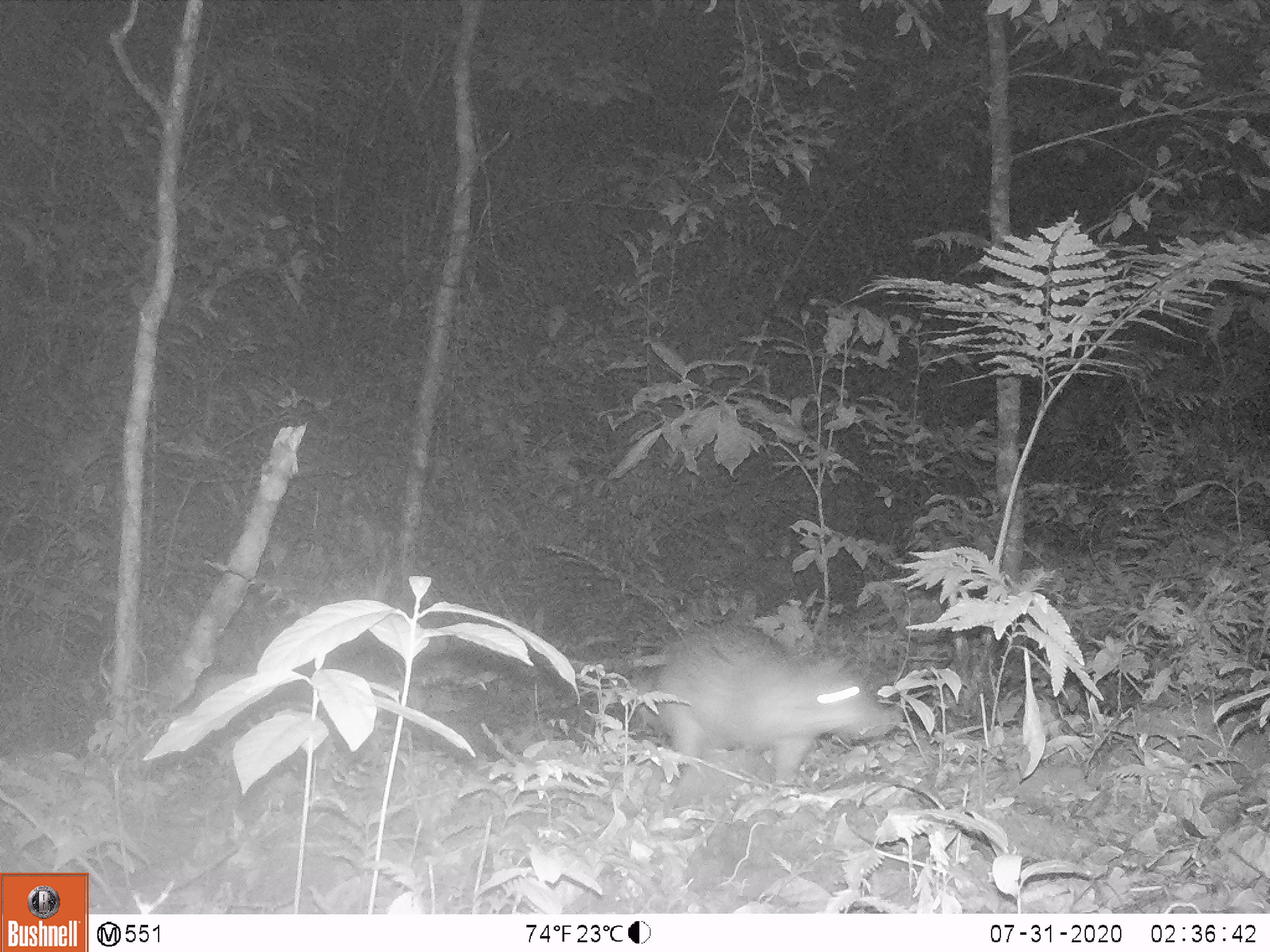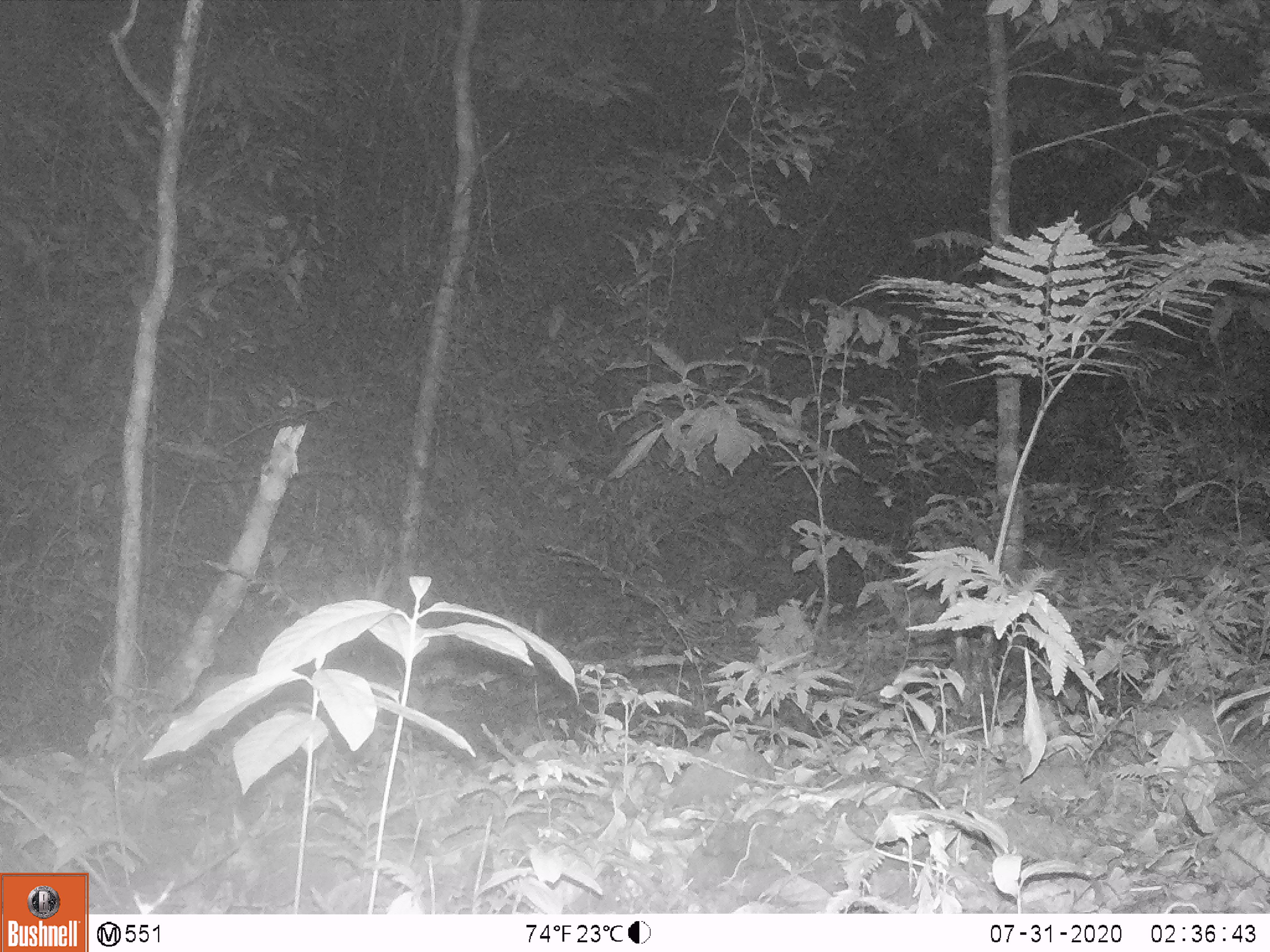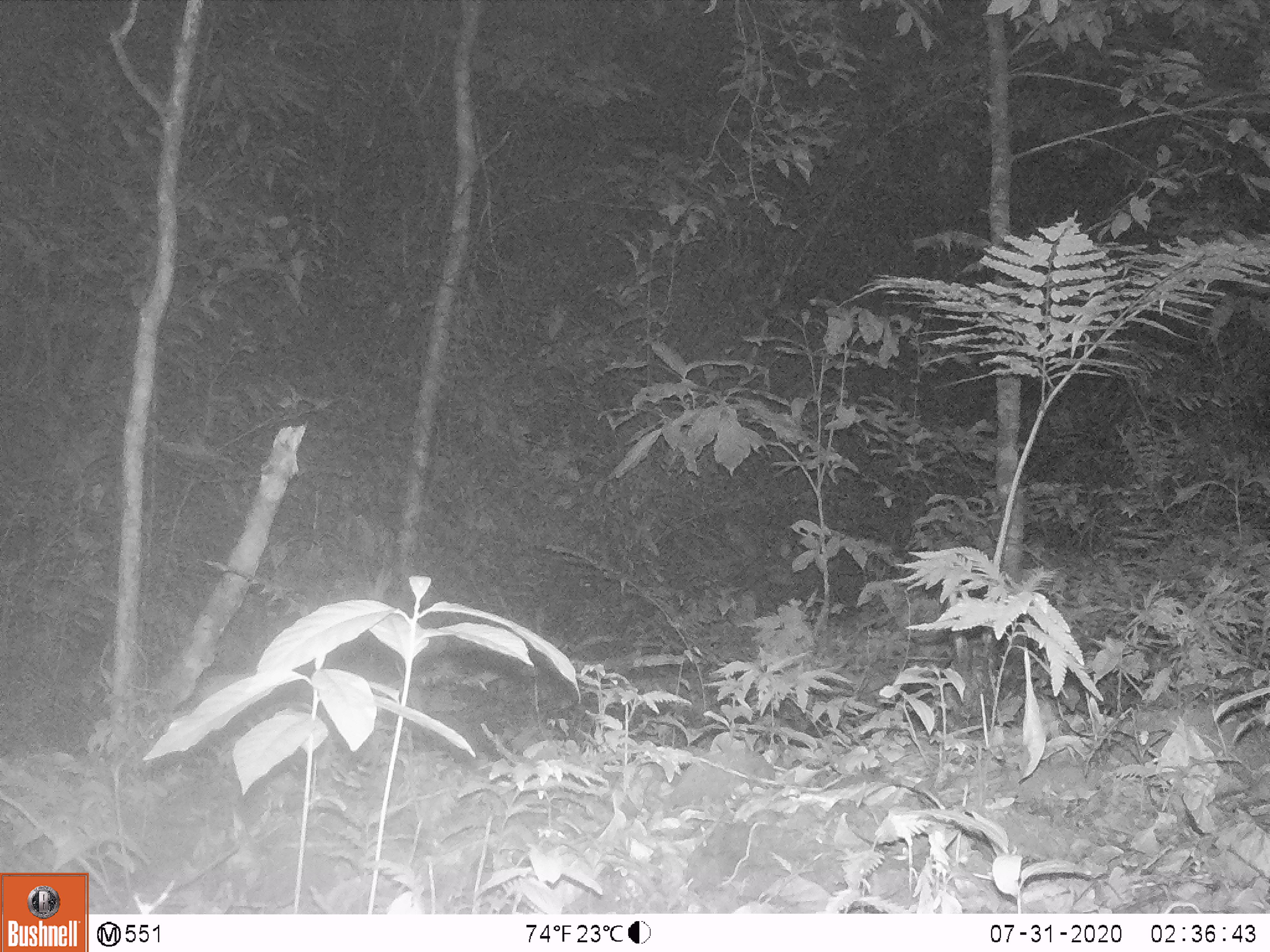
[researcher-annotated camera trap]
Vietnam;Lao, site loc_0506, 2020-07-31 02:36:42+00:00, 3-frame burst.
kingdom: Animalia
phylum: Chordata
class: Mammalia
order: Rodentia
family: Hystricidae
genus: Atherurus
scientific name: Atherurus macrourus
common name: asiatic brush-tailed porcupine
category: asiatic brush tailed porcupine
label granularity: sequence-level